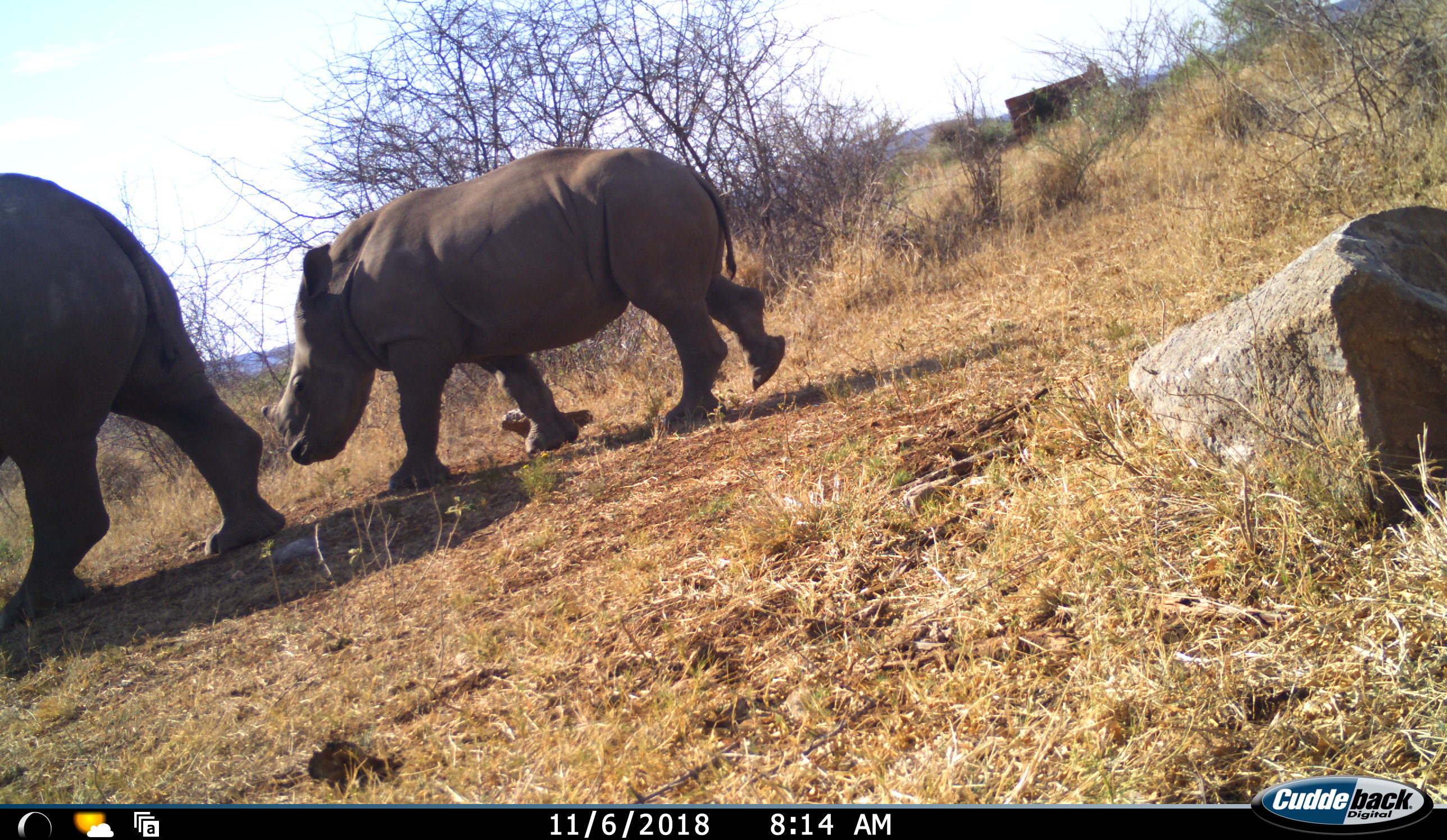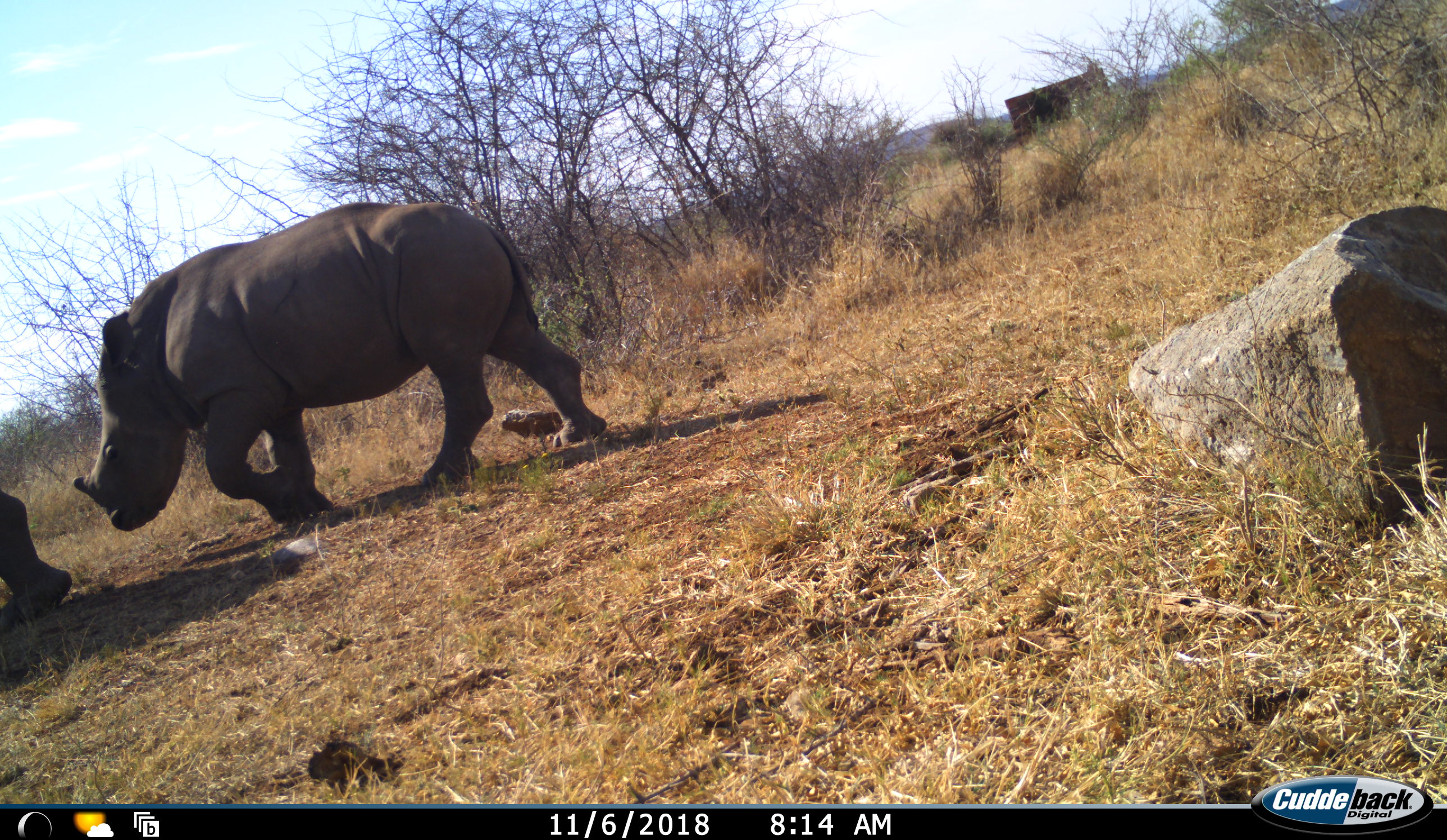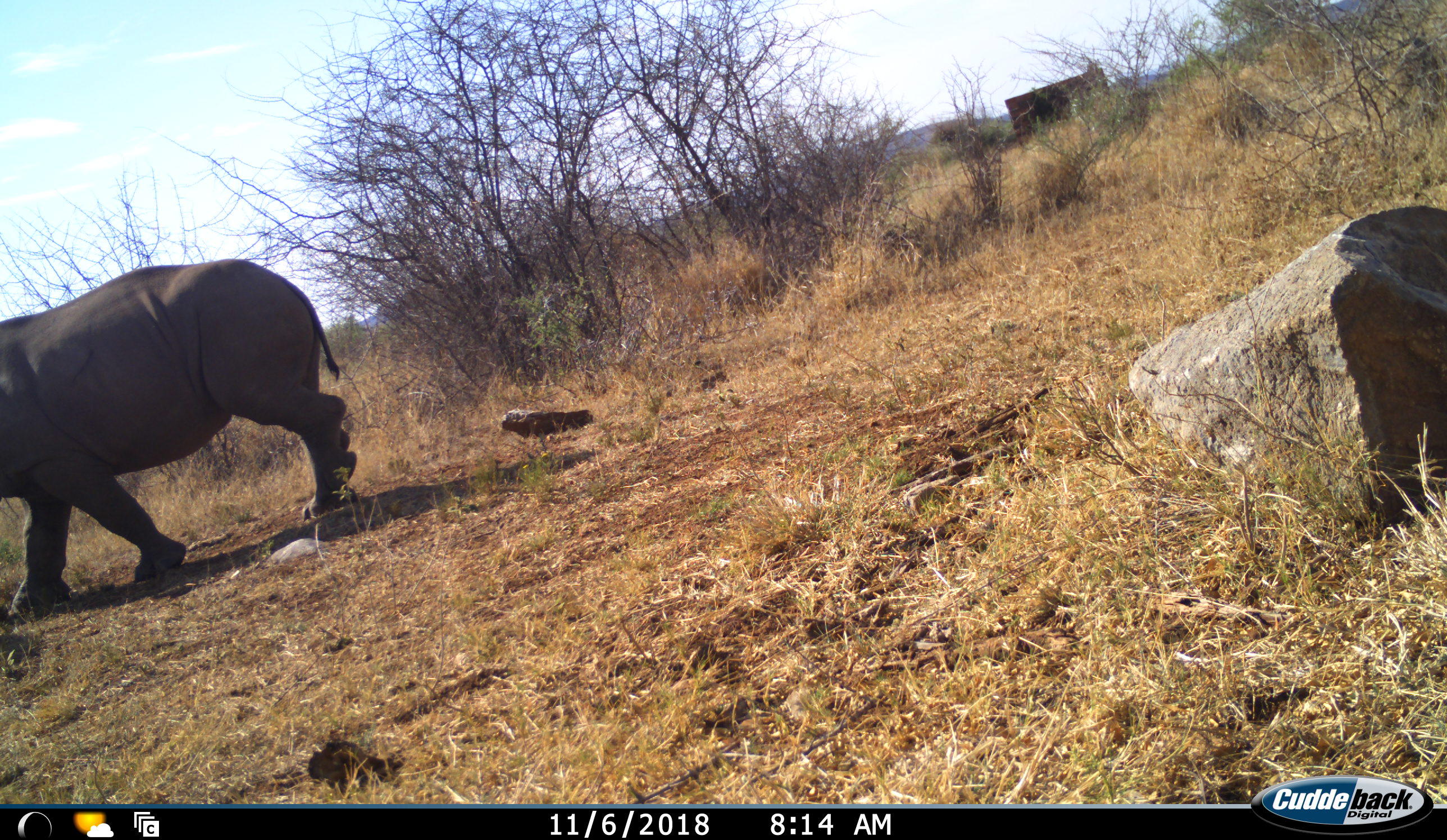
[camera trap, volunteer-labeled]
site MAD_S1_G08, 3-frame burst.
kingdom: Animalia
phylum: Chordata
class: Mammalia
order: Perissodactyla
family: Rhinocerotidae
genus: Ceratotherium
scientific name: Ceratotherium simum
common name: white rhinoceros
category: rhinoceroswhite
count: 2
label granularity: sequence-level